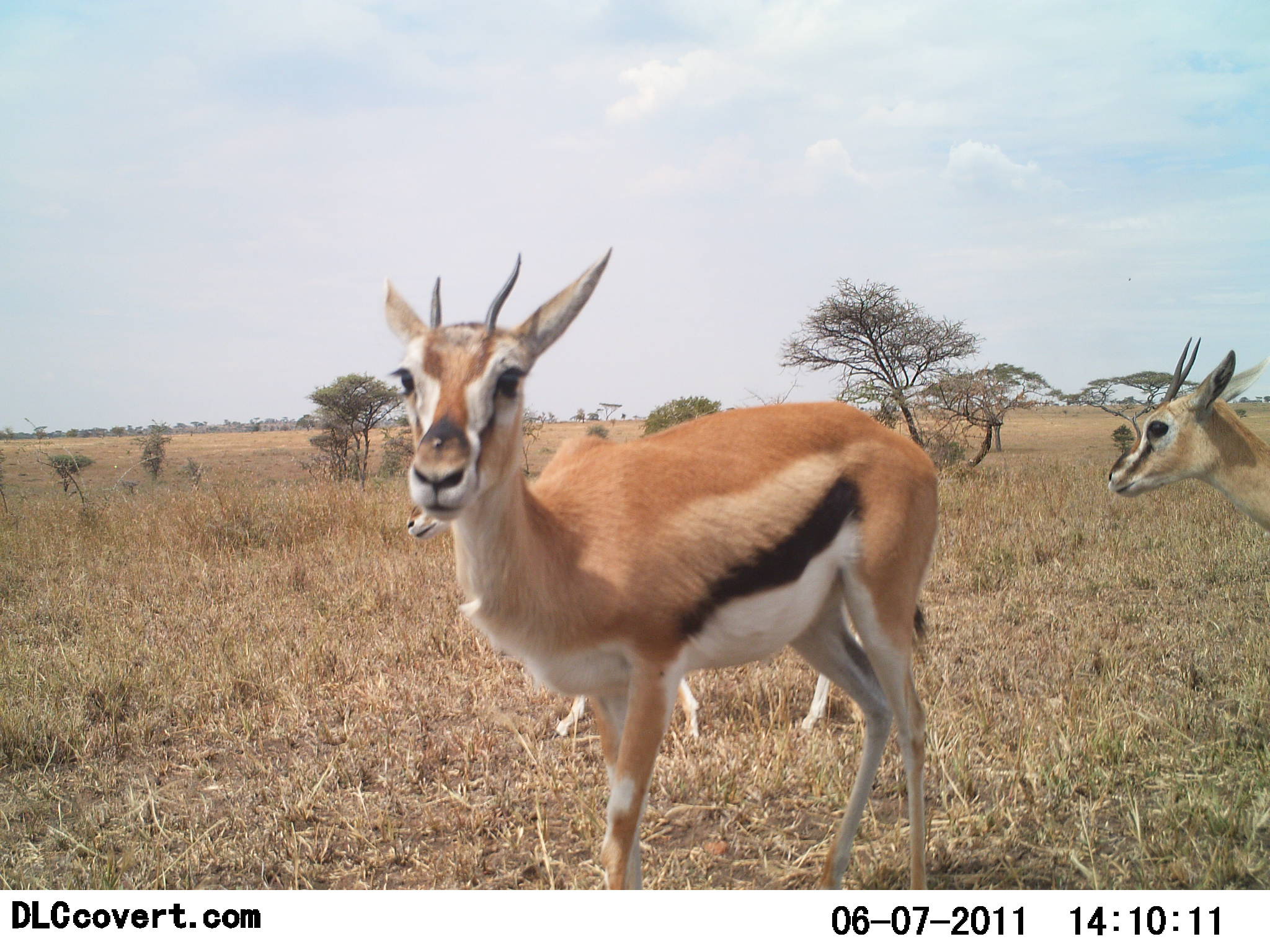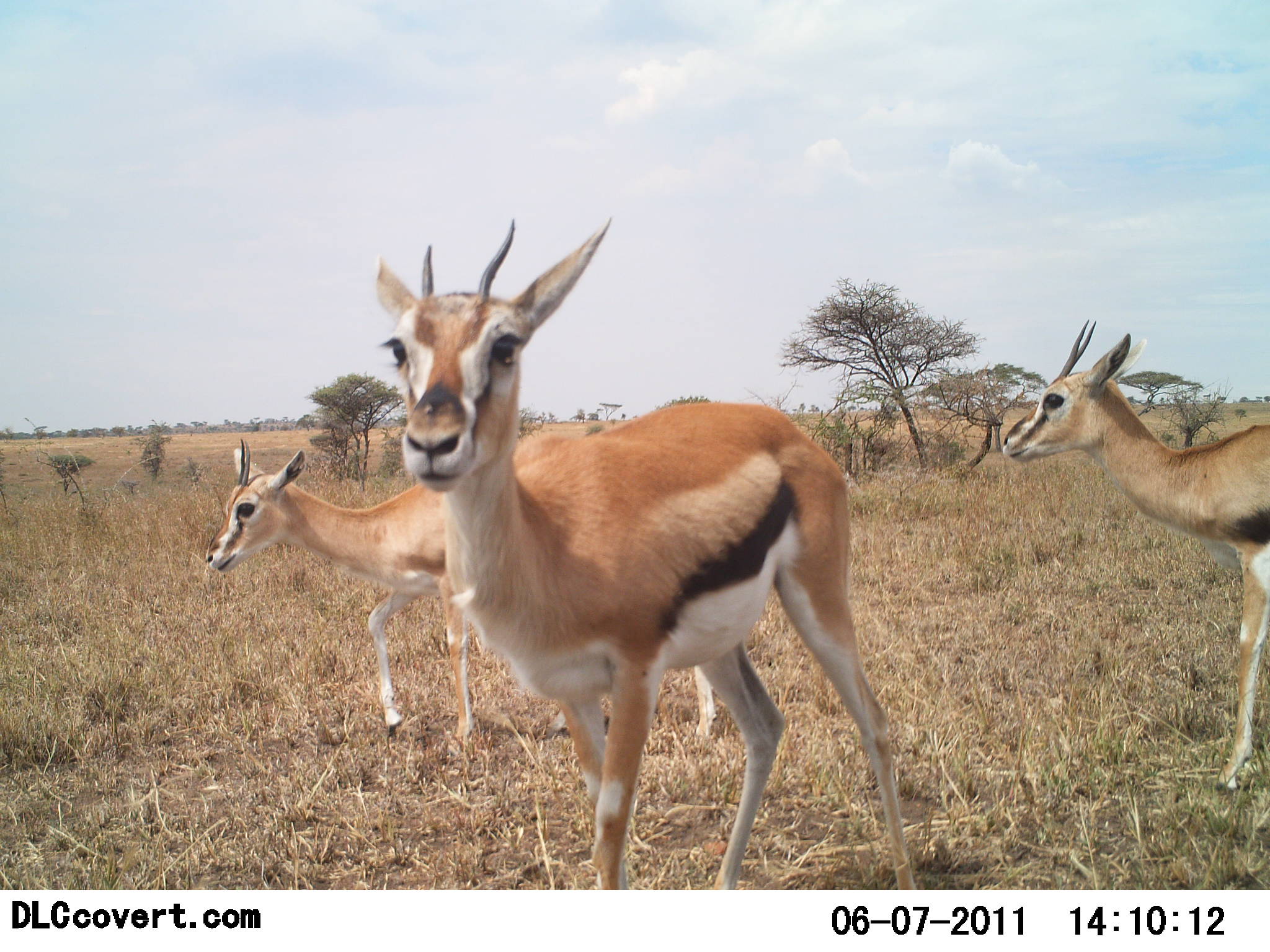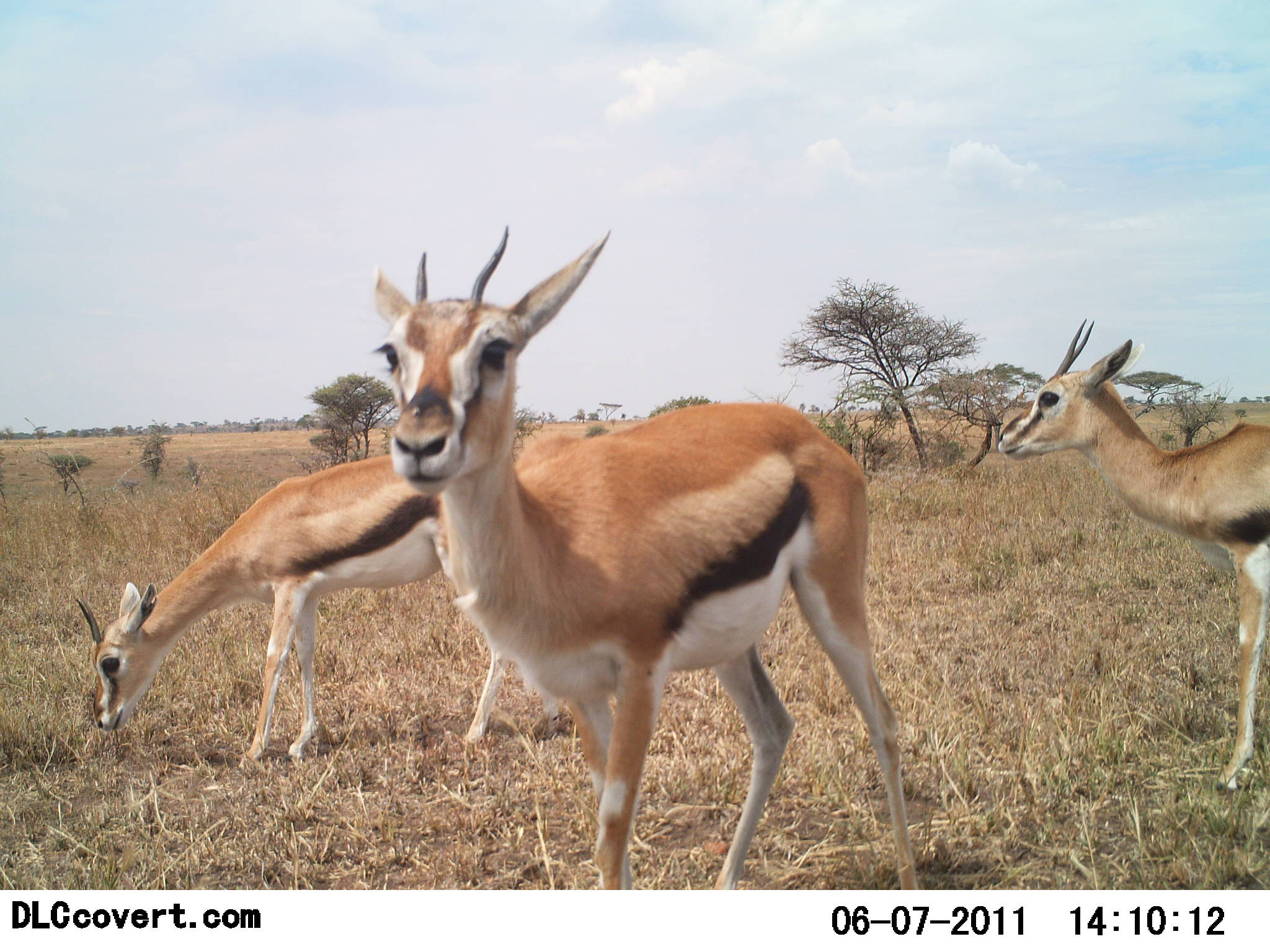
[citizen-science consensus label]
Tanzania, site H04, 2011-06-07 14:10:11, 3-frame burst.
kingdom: Animalia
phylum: Chordata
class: Mammalia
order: Artiodactyla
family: Bovidae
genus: Eudorcas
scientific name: Eudorcas thomsonii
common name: thomson's gazelle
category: gazellethomsons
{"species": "gazellethomsons (thomson's gazelle) (Eudorcas thomsonii)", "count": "3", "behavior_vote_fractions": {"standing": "80%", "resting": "0%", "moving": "60%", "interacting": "0%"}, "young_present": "10%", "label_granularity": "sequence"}